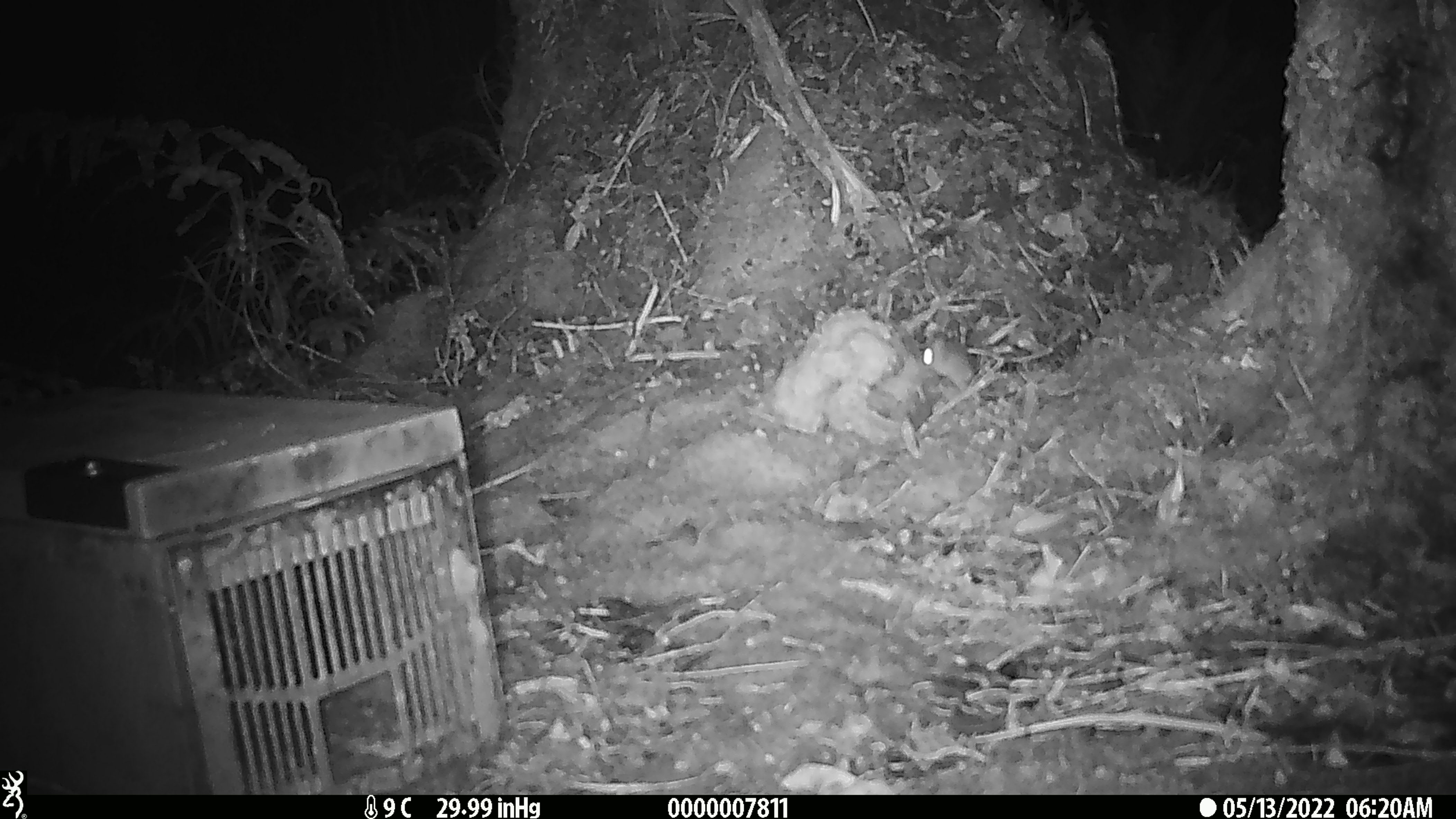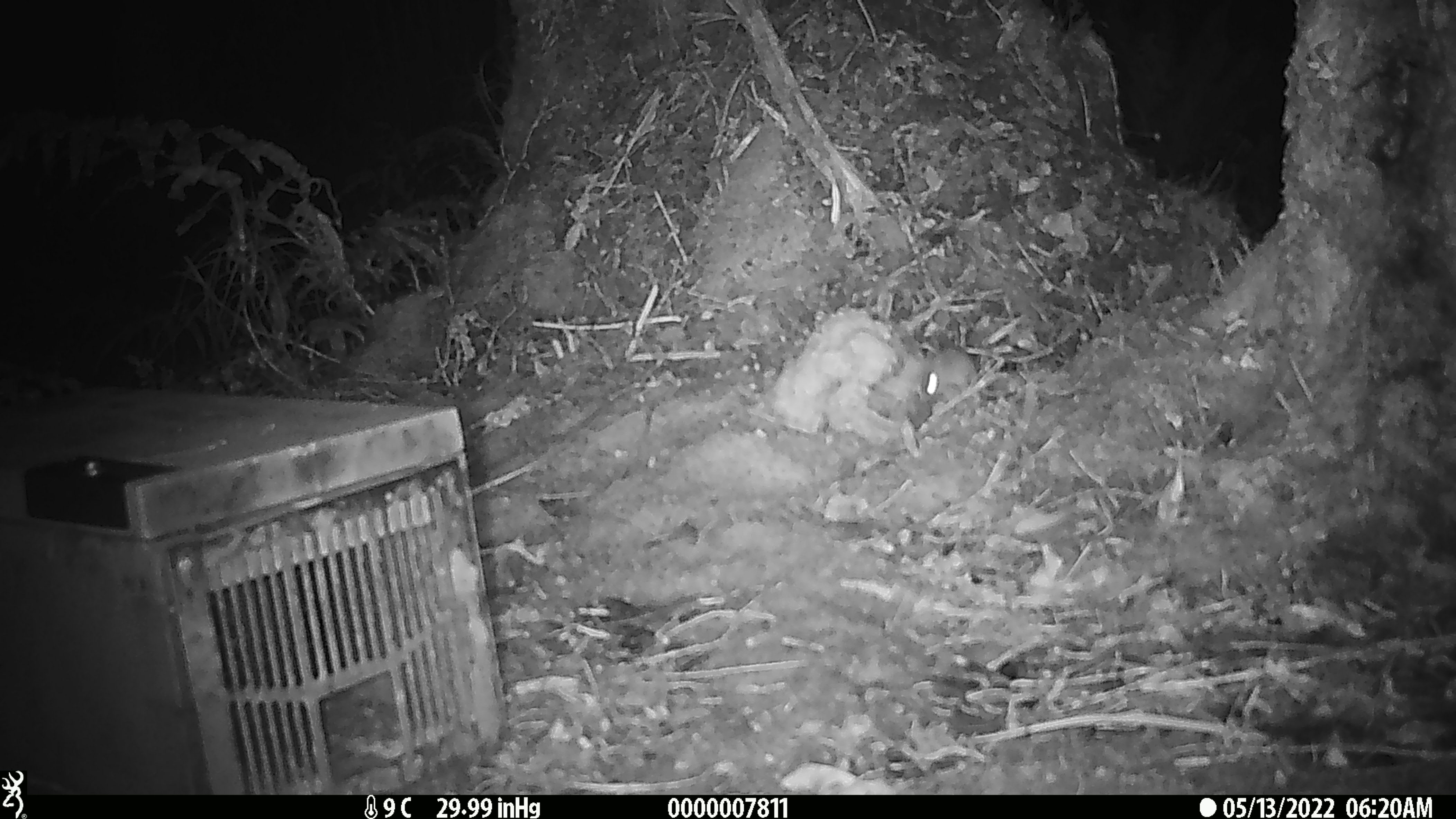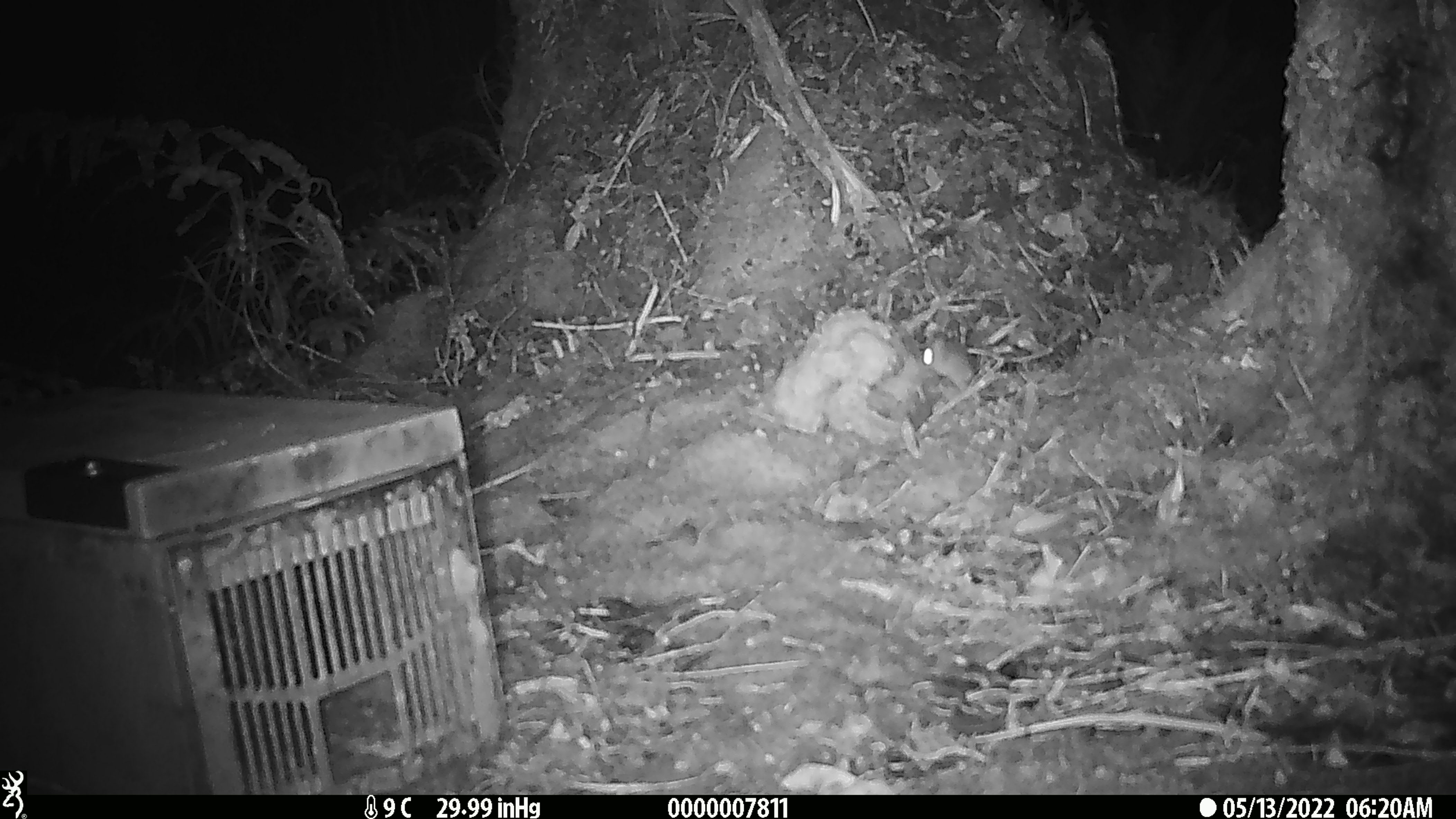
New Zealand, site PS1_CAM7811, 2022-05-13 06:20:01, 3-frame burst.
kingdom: Animalia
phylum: Chordata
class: Mammalia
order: Rodentia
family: Muridae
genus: Mus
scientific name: Mus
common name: mouse